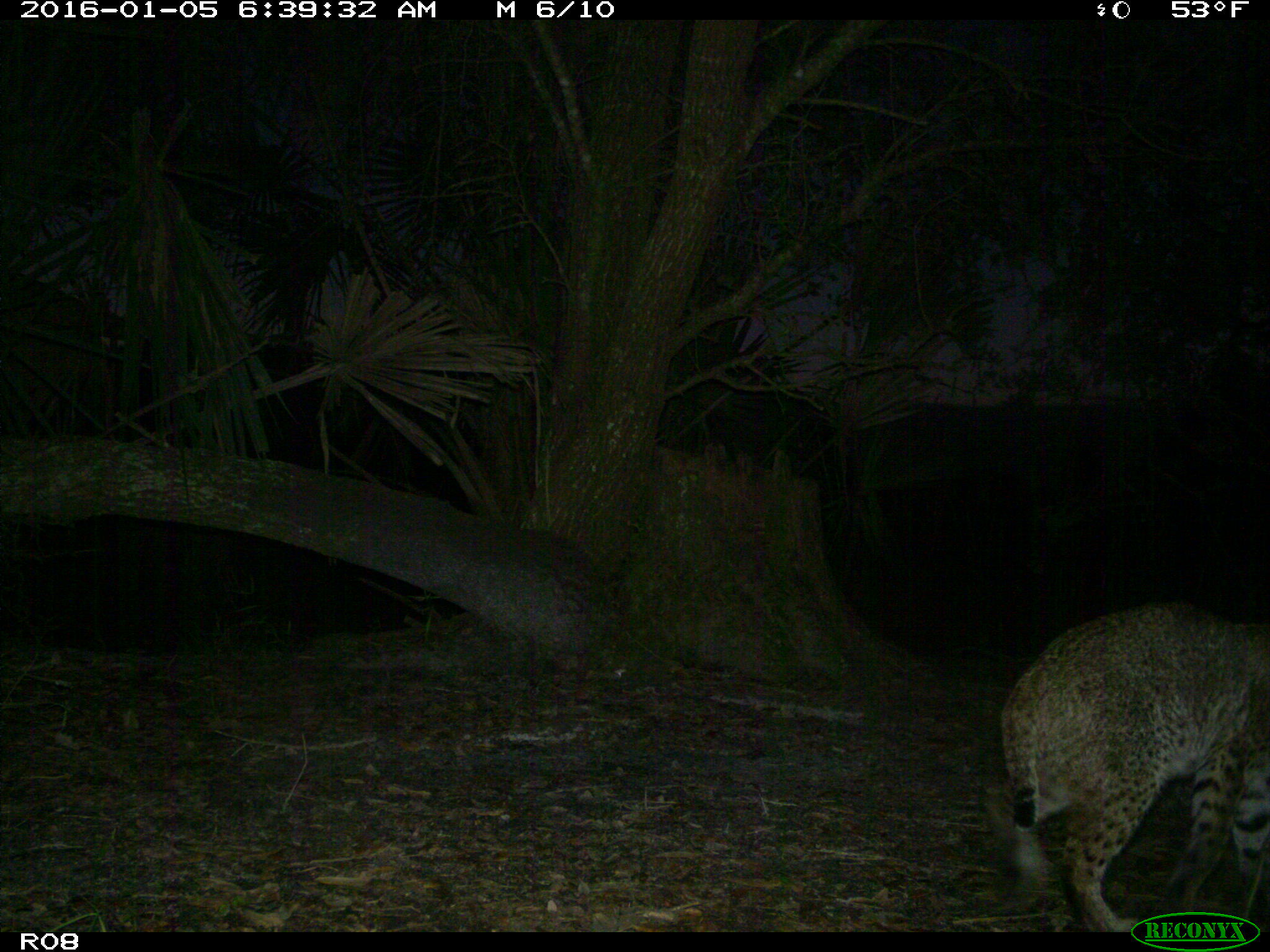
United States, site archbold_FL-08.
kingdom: Animalia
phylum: Chordata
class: Mammalia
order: Carnivora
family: Felidae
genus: Lynx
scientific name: Lynx rufus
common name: bobcat